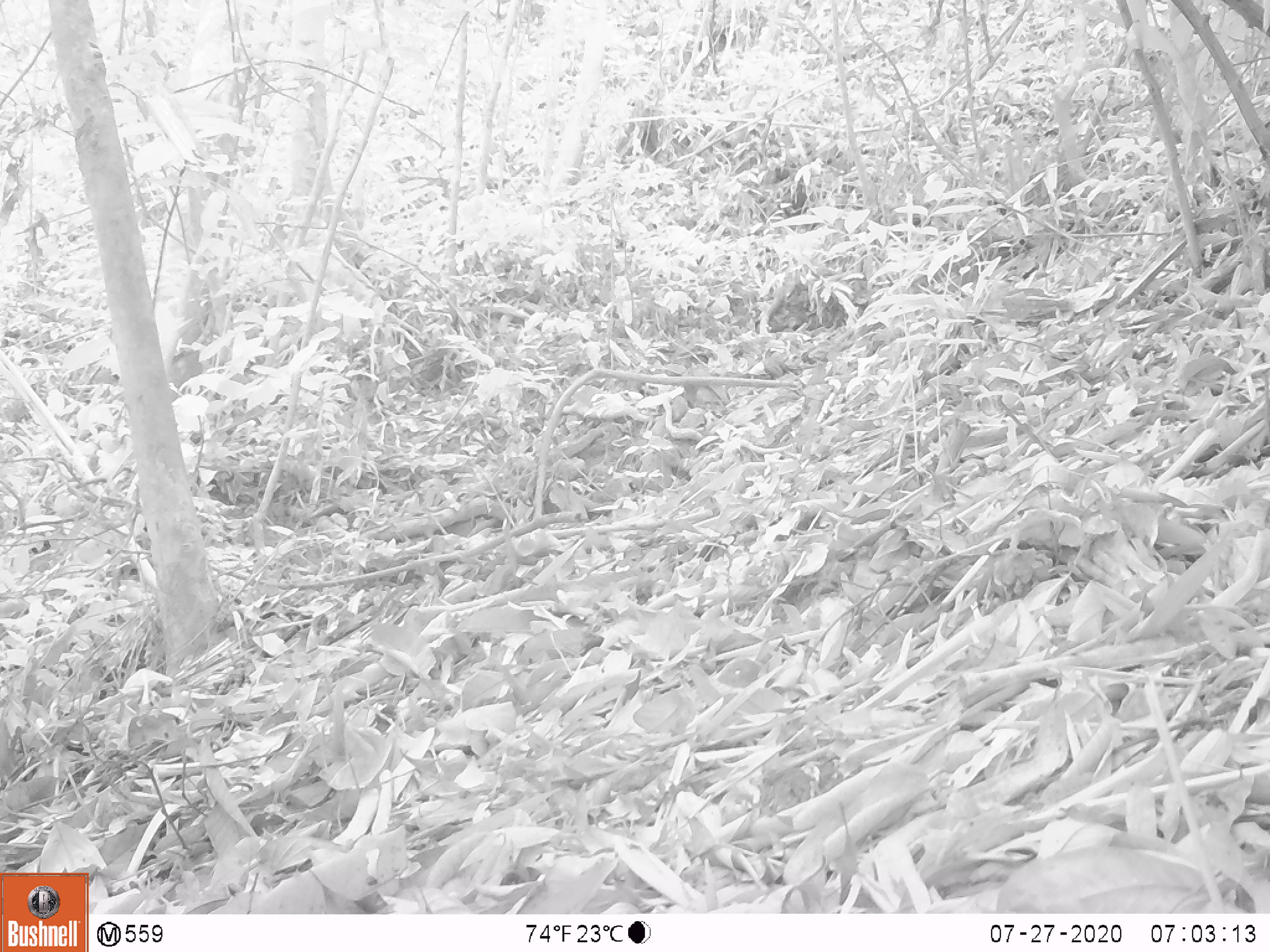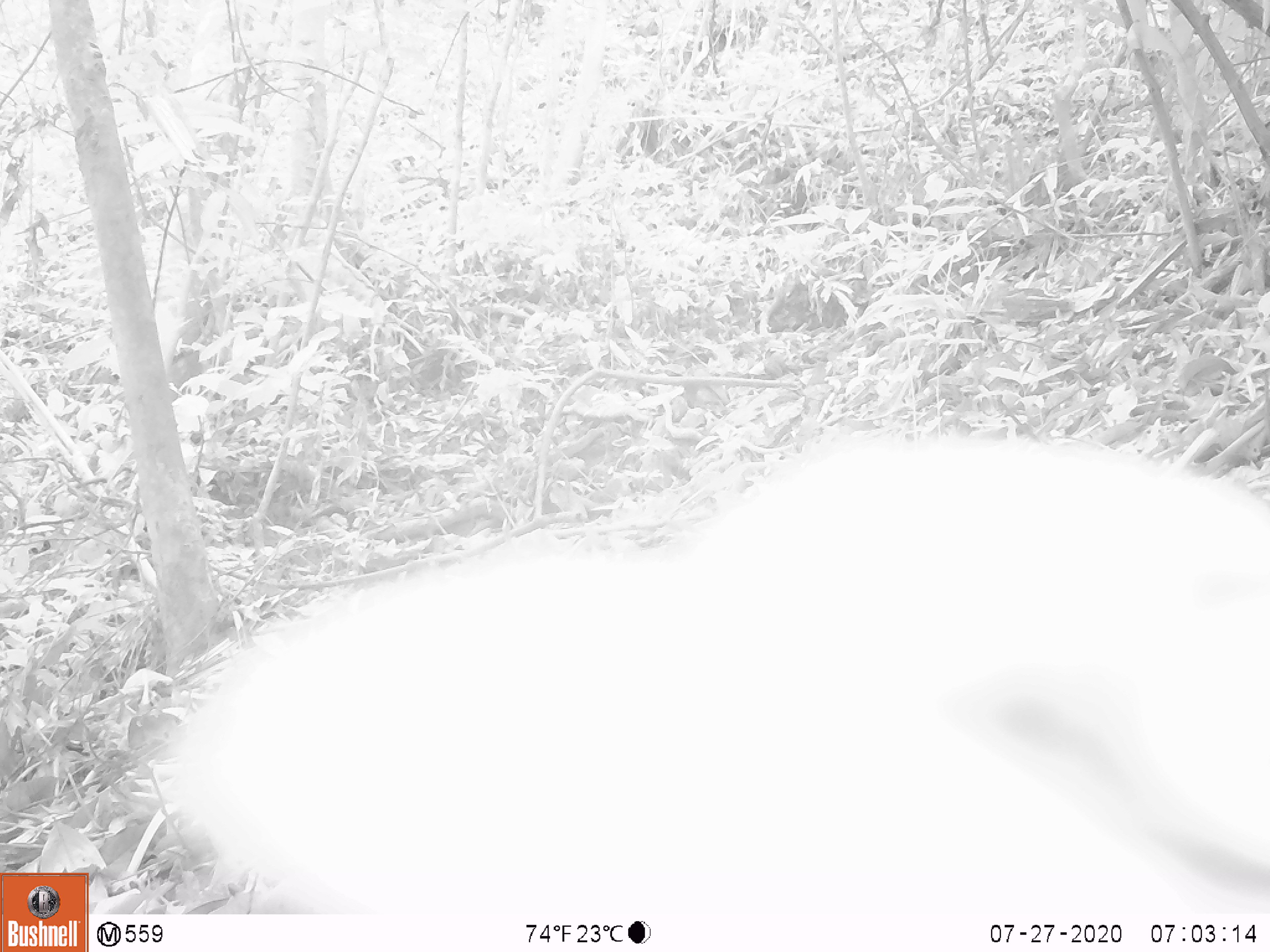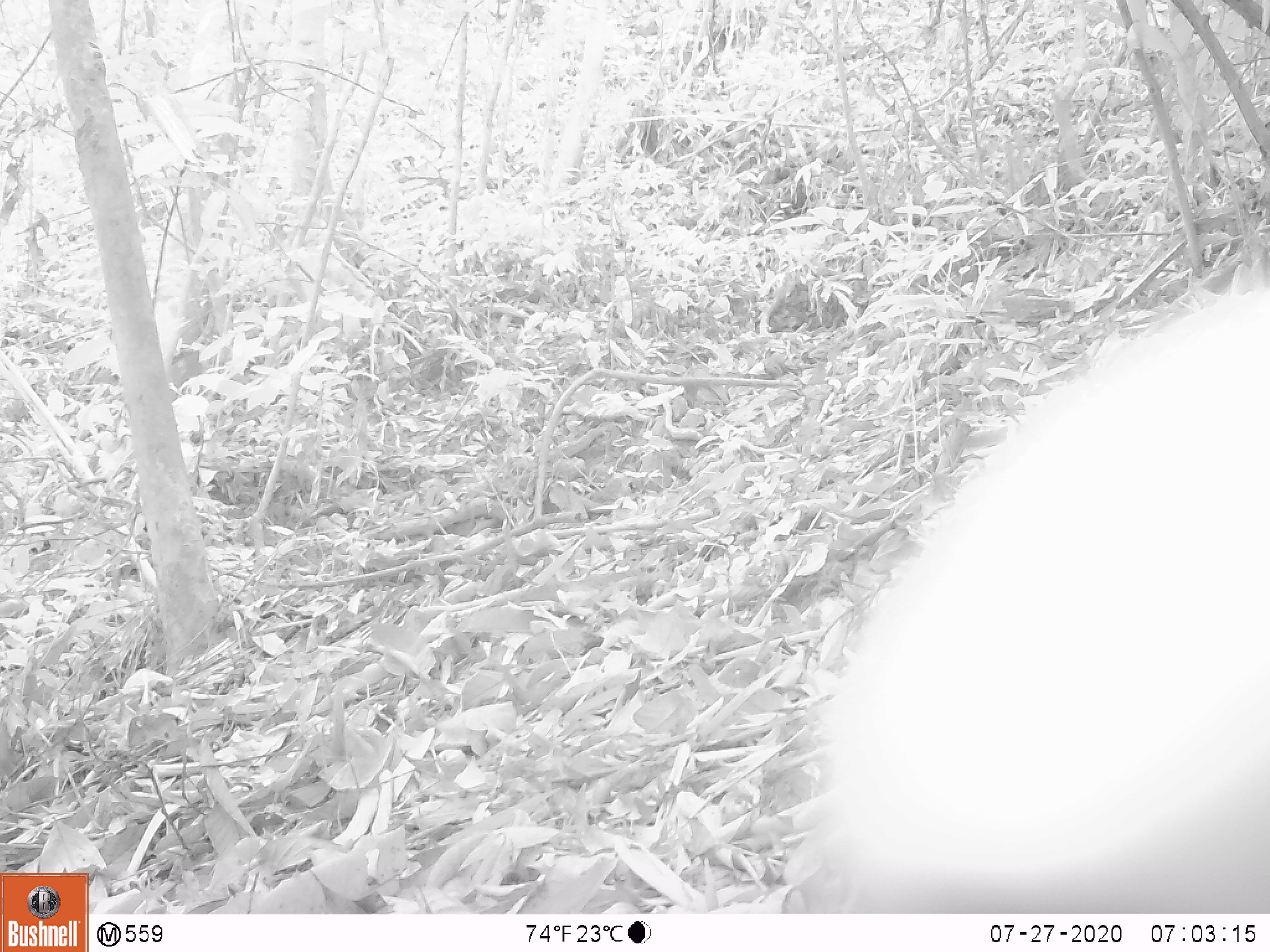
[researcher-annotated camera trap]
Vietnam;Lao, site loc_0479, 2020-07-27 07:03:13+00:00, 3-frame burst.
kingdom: Animalia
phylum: Chordata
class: Mammalia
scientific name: Mammalia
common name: mammal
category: unidentified small mammal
Unidentified small mammal (mammal) (Mammalia). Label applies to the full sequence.